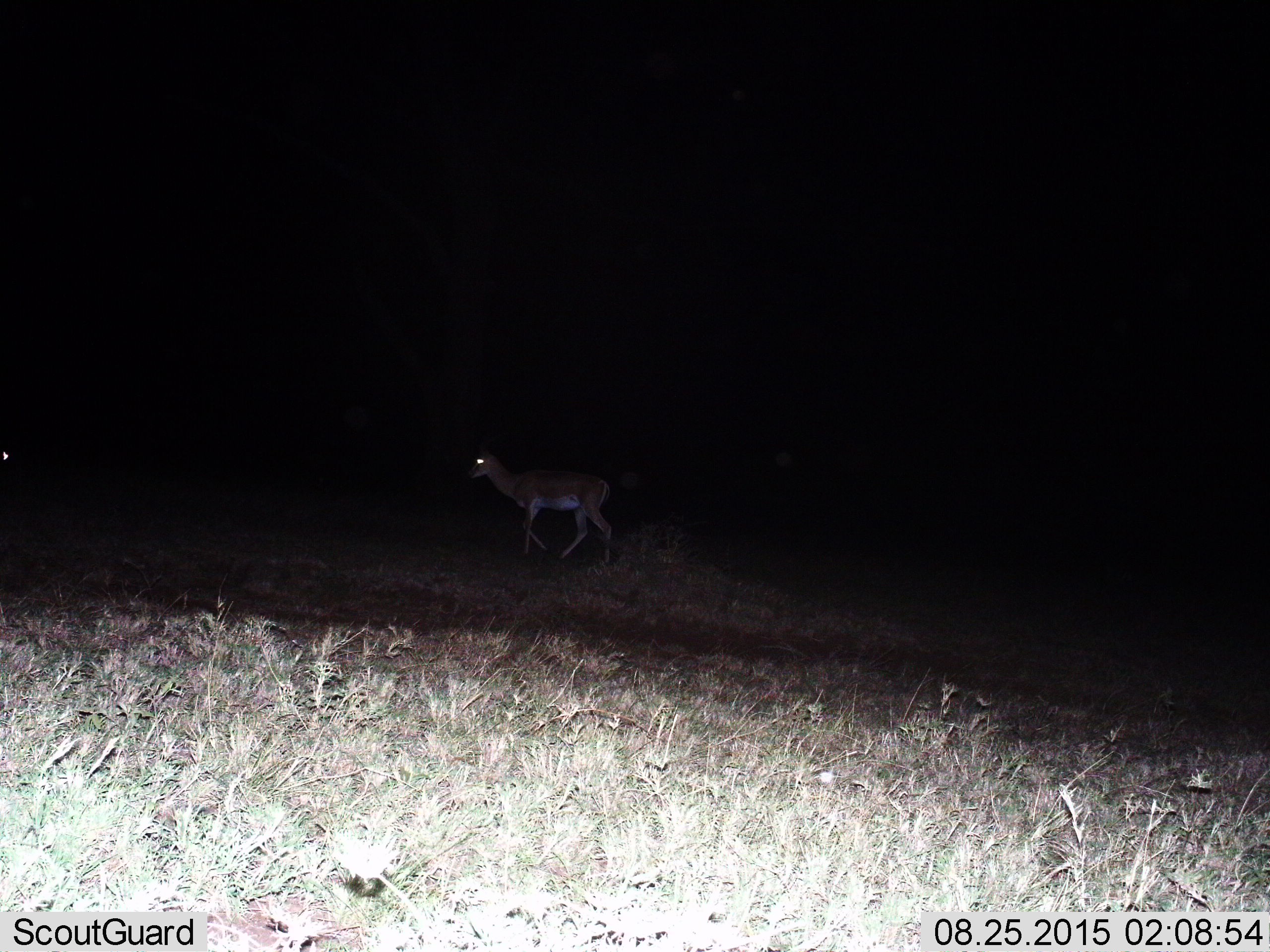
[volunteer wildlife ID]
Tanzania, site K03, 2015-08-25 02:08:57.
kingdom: Animalia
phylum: Chordata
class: Mammalia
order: Artiodactyla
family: Bovidae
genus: Nanger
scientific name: Nanger granti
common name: grant's gazelle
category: gazellegrants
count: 1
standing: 50%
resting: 0%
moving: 67%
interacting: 0%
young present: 0%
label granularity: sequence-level